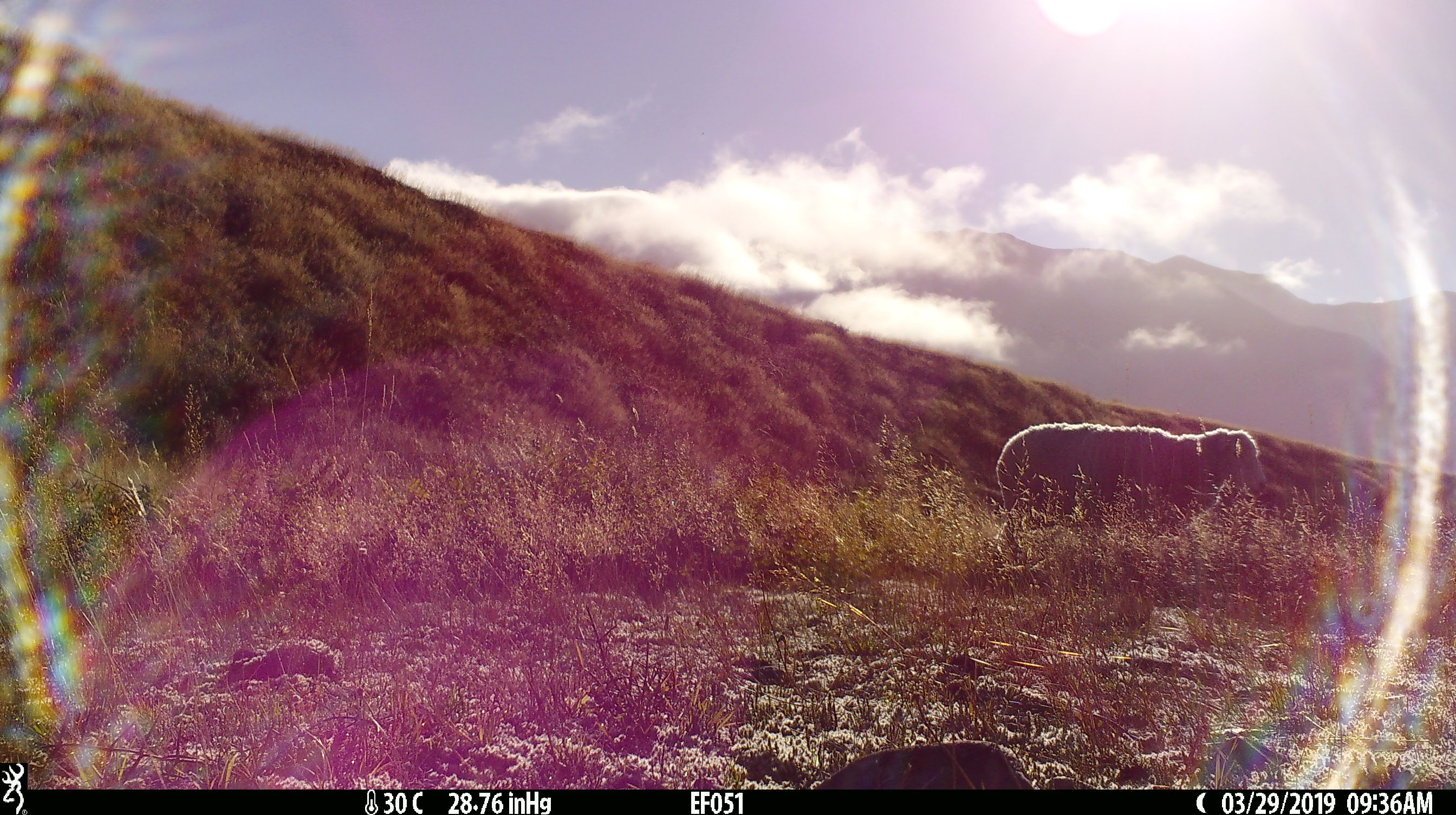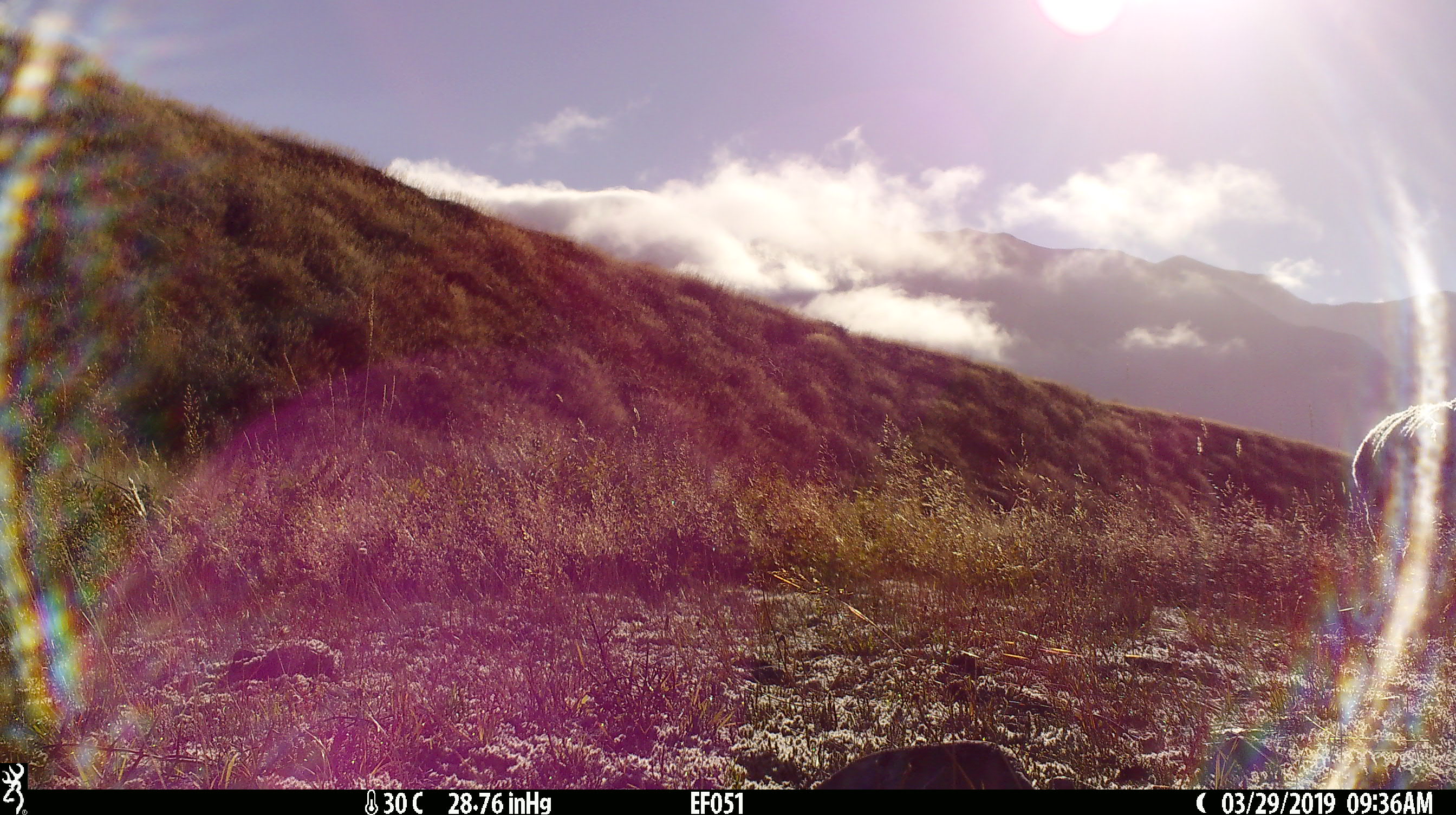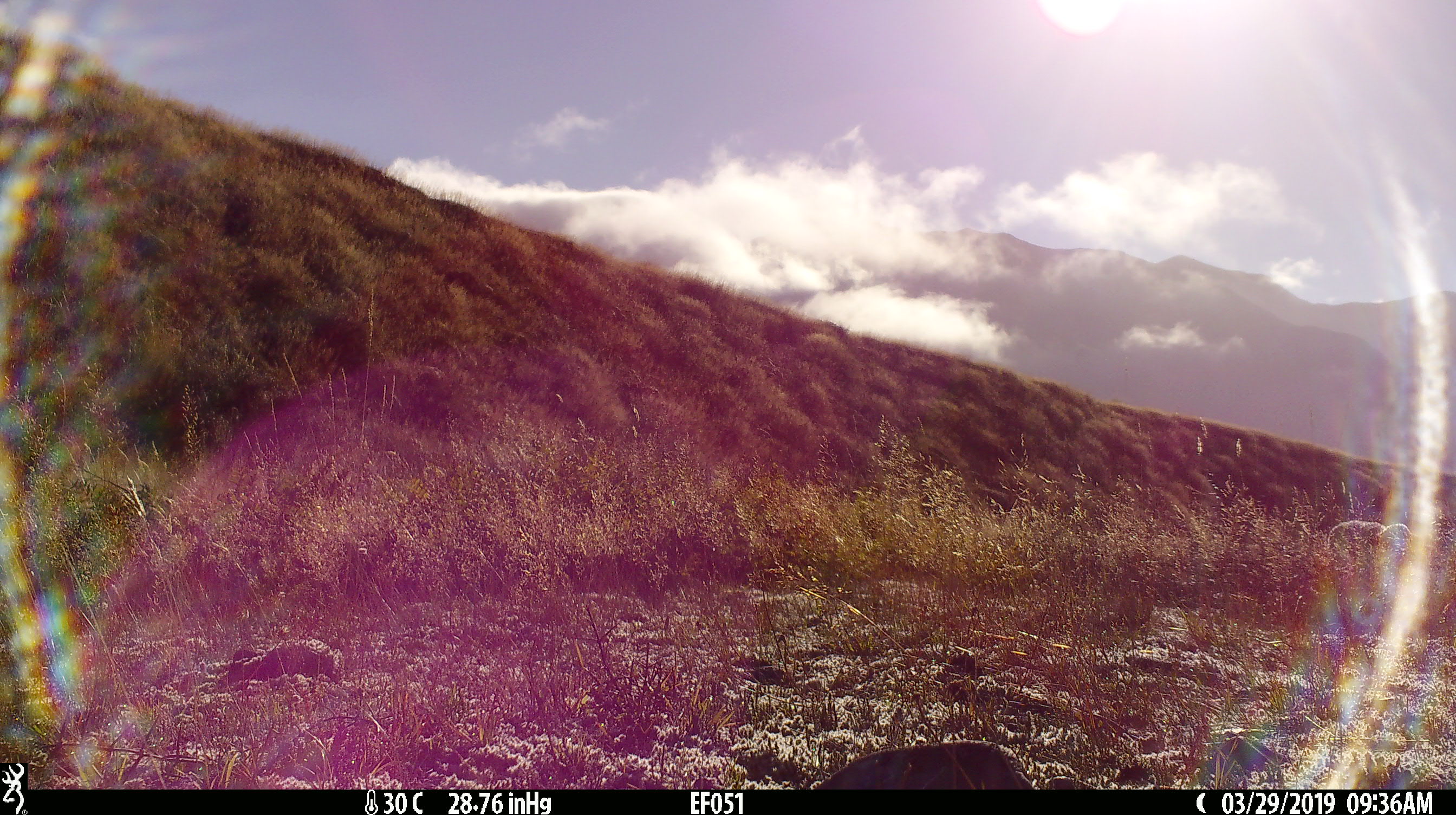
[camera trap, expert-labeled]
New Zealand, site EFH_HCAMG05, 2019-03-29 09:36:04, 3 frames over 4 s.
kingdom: Animalia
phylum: Chordata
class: Mammalia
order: Artiodactyla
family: Bovidae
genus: Ovis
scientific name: Ovis aries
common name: domestic sheep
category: sheep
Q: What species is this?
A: Sheep (domestic sheep) (Ovis aries).